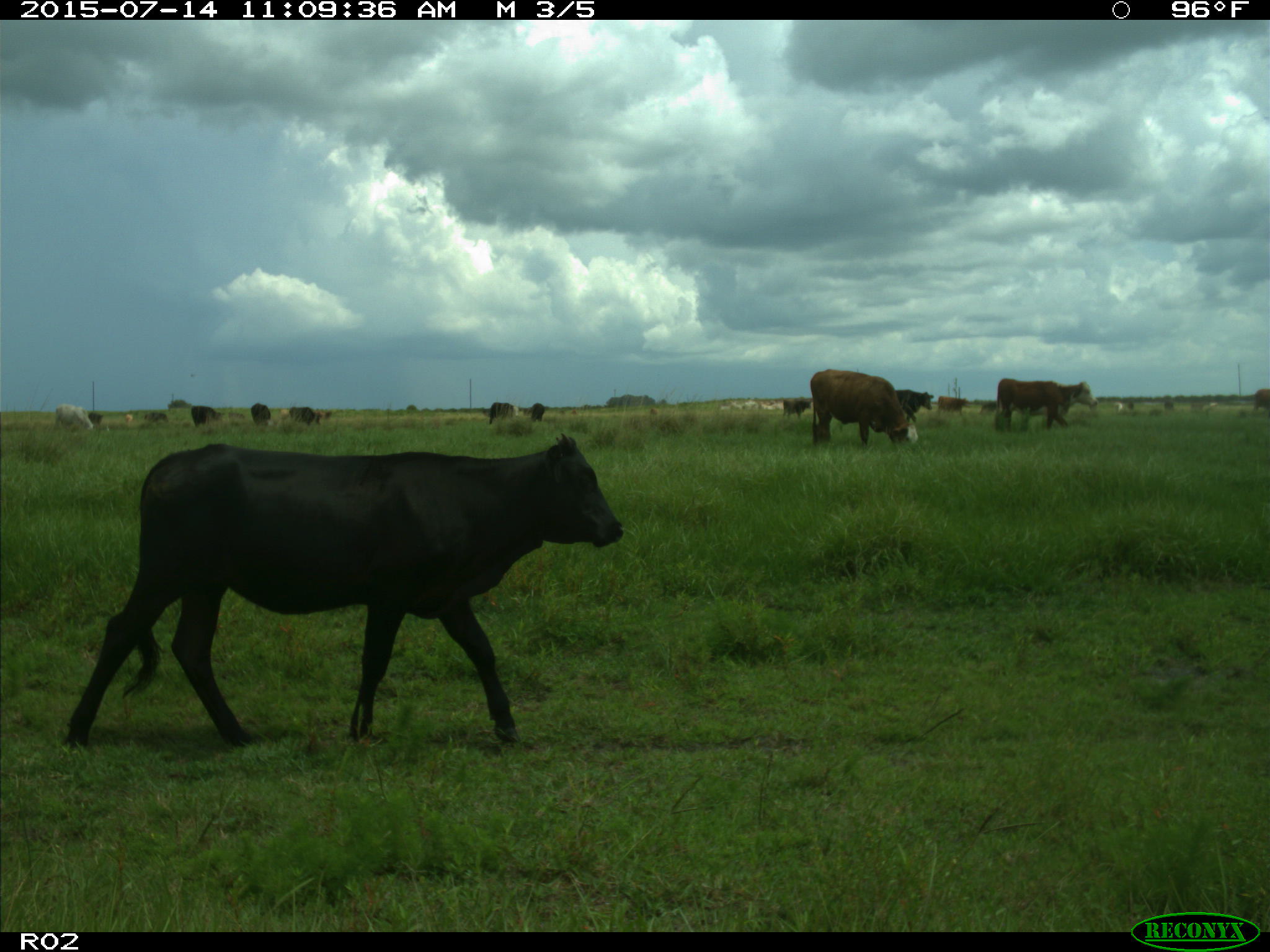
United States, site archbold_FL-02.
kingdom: Animalia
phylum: Chordata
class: Mammalia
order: Artiodactyla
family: Bovidae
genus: Bos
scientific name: Bos taurus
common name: domestic cow